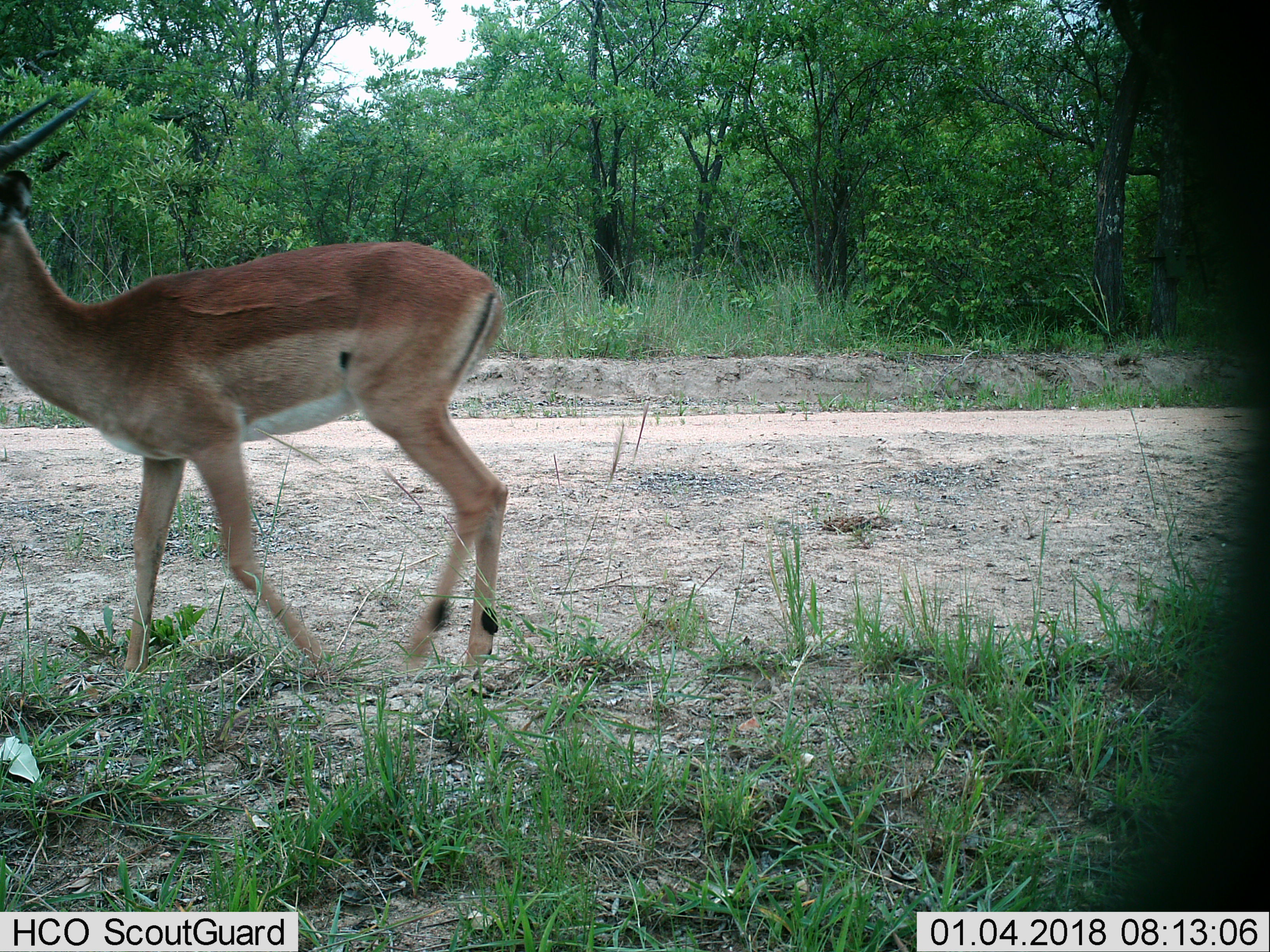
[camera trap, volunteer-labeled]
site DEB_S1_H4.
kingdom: Animalia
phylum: Chordata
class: Mammalia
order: Artiodactyla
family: Bovidae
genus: Aepyceros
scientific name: Aepyceros melampus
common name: impala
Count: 1.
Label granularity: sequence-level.